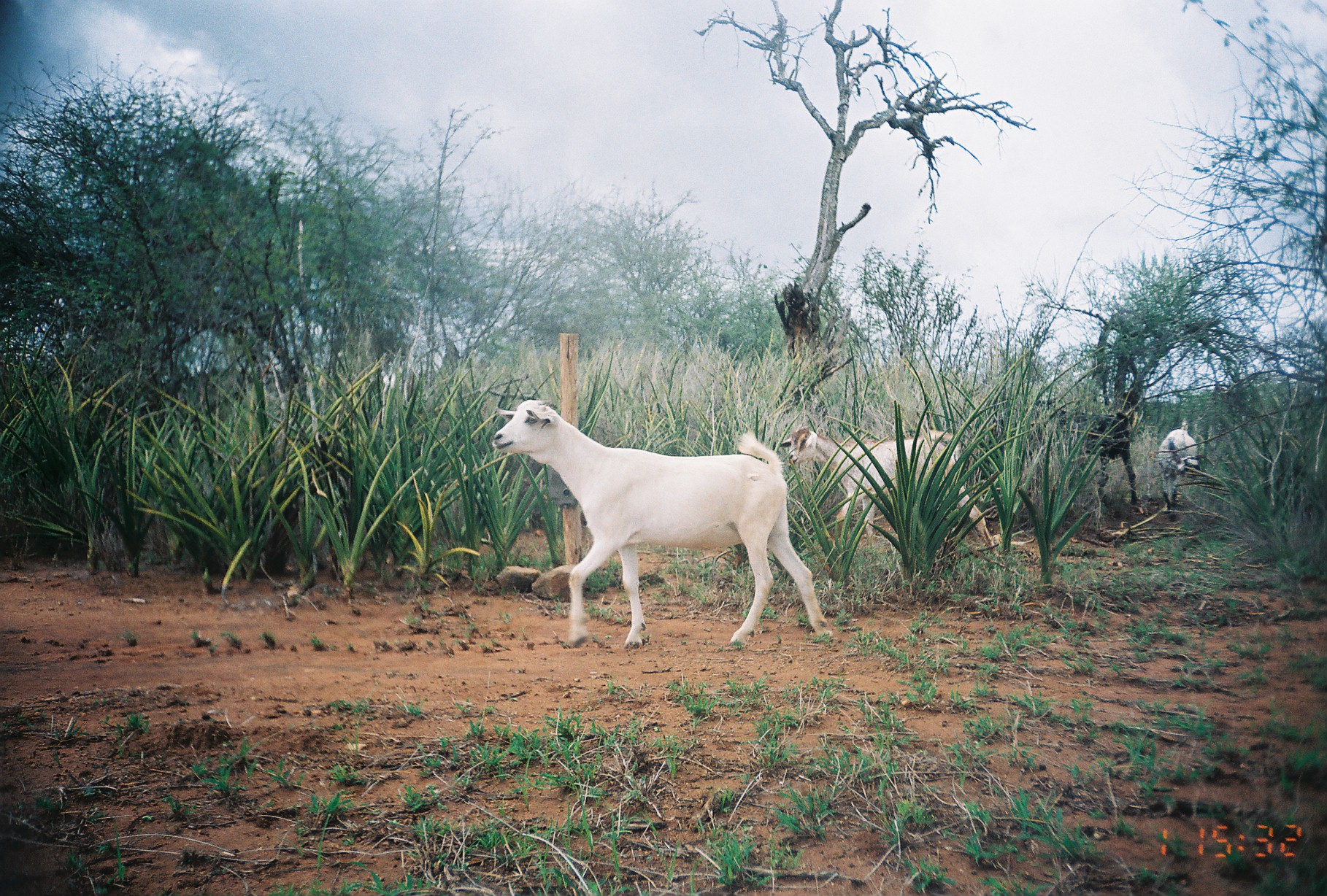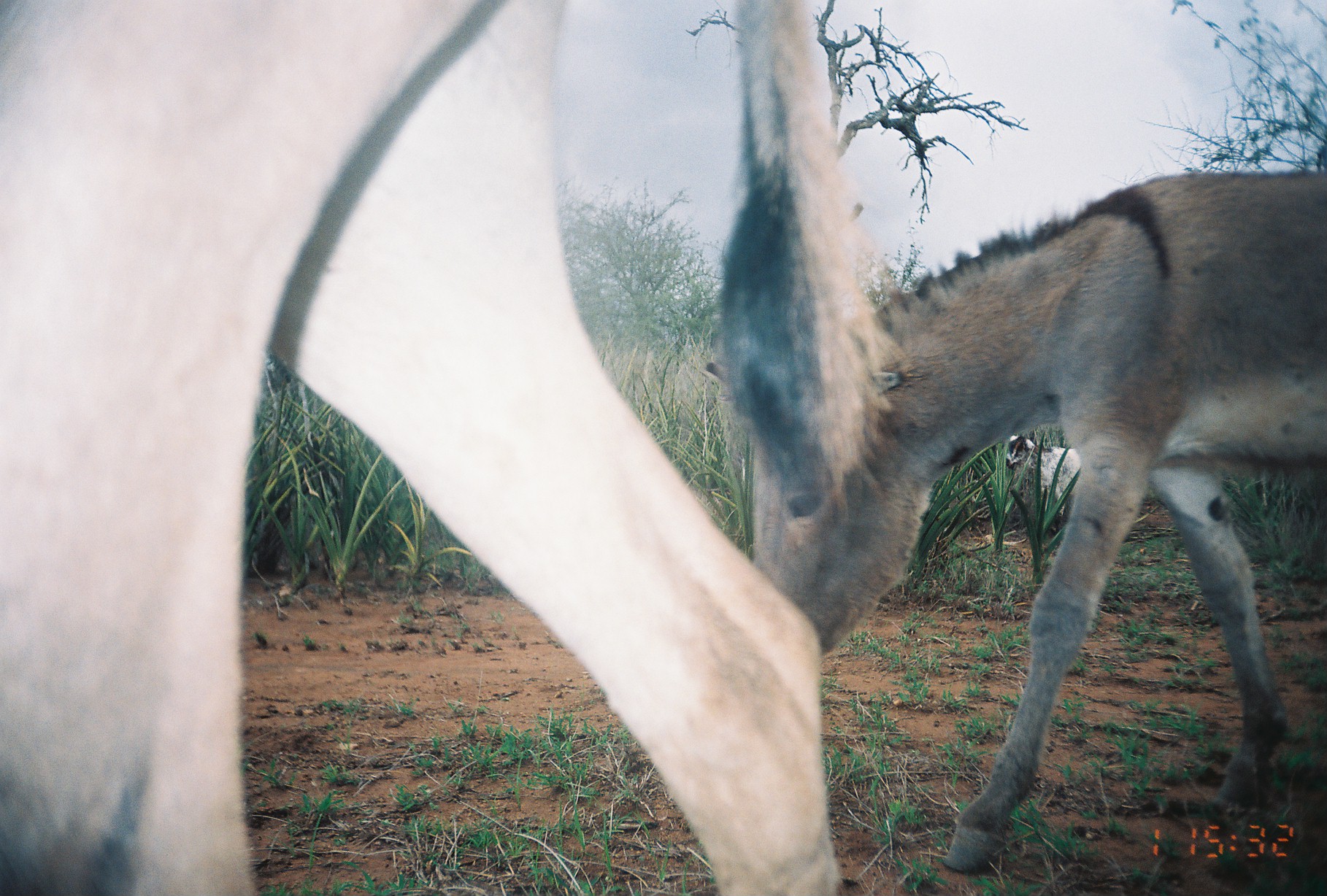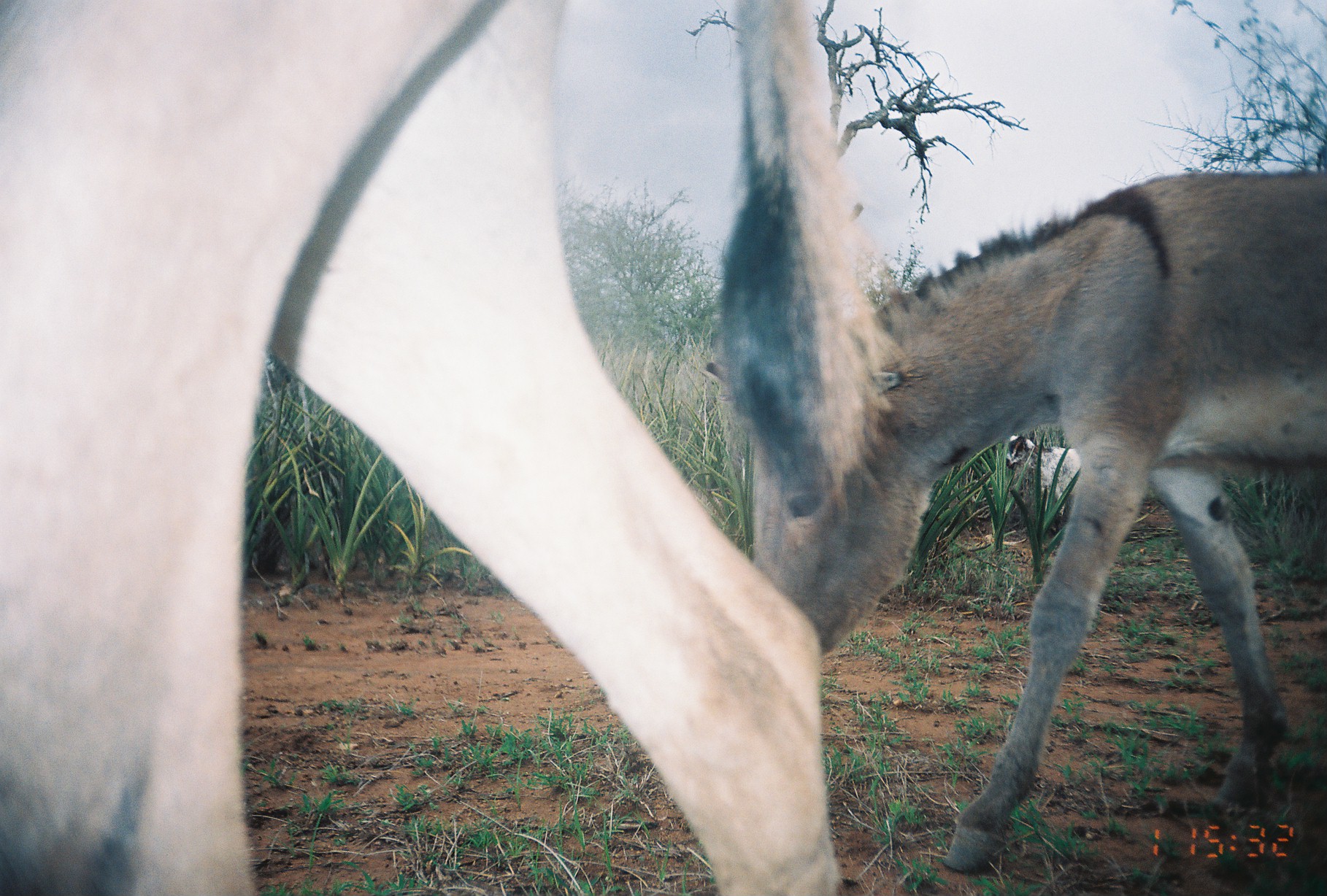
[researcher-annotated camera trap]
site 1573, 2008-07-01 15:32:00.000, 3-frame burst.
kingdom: Animalia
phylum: Chordata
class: Mammalia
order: Artiodactyla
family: Bovidae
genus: Capra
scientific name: Capra aegagrus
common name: wild goat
Capra aegagrus (wild goat), count 4.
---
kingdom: Animalia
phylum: Chordata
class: Mammalia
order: Perissodactyla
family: Equidae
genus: Equus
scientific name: Equus africanus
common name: african wild ass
Equus africanus (african wild ass), count 2.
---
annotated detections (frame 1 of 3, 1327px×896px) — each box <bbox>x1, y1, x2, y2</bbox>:
capra aegagrus: <bbox>489, 398, 833, 645</bbox>; <bbox>780, 423, 1002, 557</bbox>; <bbox>1035, 395, 1138, 506</bbox>; <bbox>1156, 419, 1200, 520</bbox>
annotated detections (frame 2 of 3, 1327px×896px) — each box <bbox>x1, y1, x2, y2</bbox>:
equus africanus: <bbox>0, 0, 909, 896</bbox>; <bbox>707, 166, 1327, 874</bbox>; <bbox>996, 432, 1085, 513</bbox>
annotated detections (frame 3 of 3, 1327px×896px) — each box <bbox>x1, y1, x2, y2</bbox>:
capra aegagrus: <bbox>0, 0, 913, 892</bbox>; <bbox>702, 162, 1327, 873</bbox>; <bbox>1000, 430, 1082, 529</bbox>